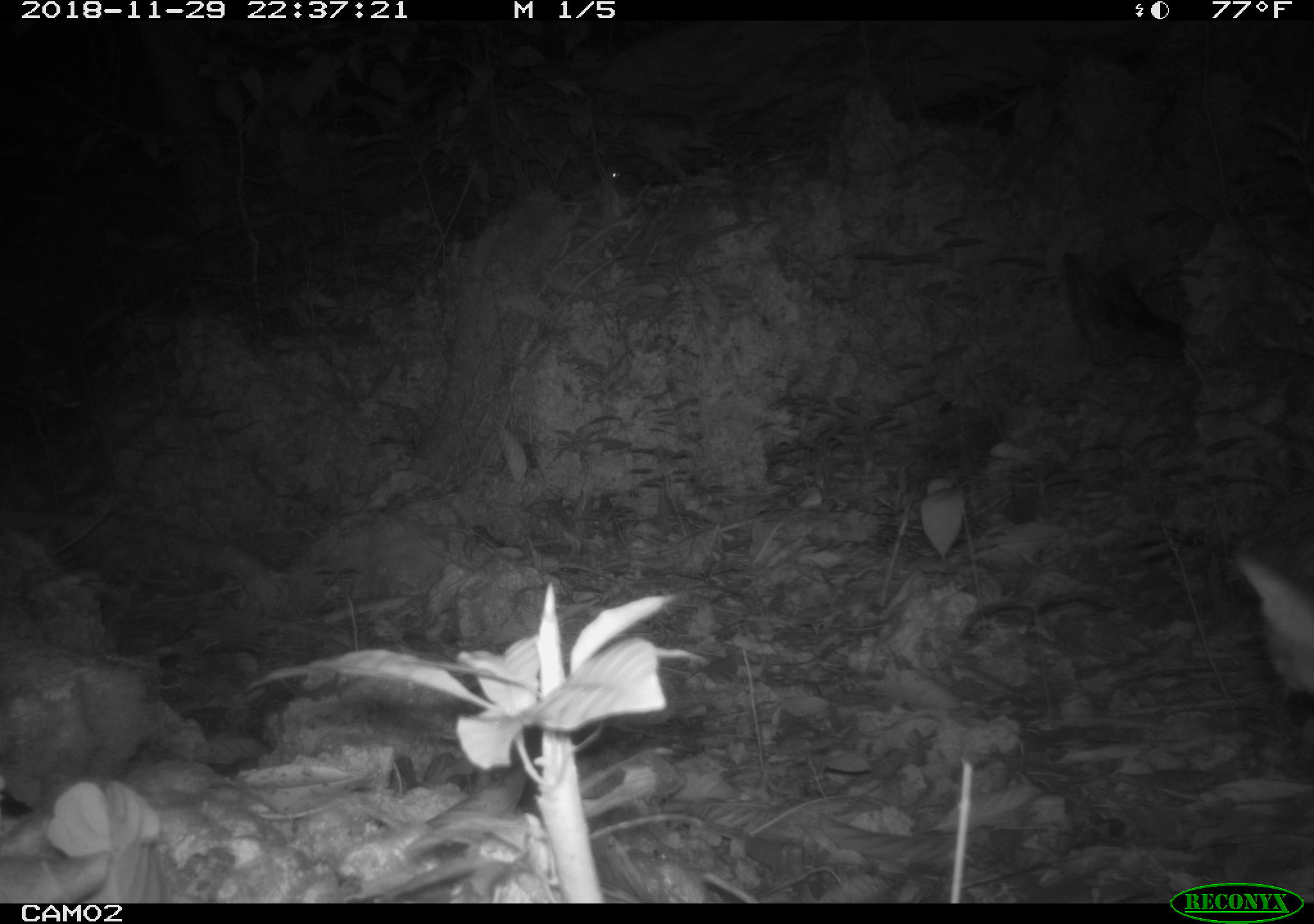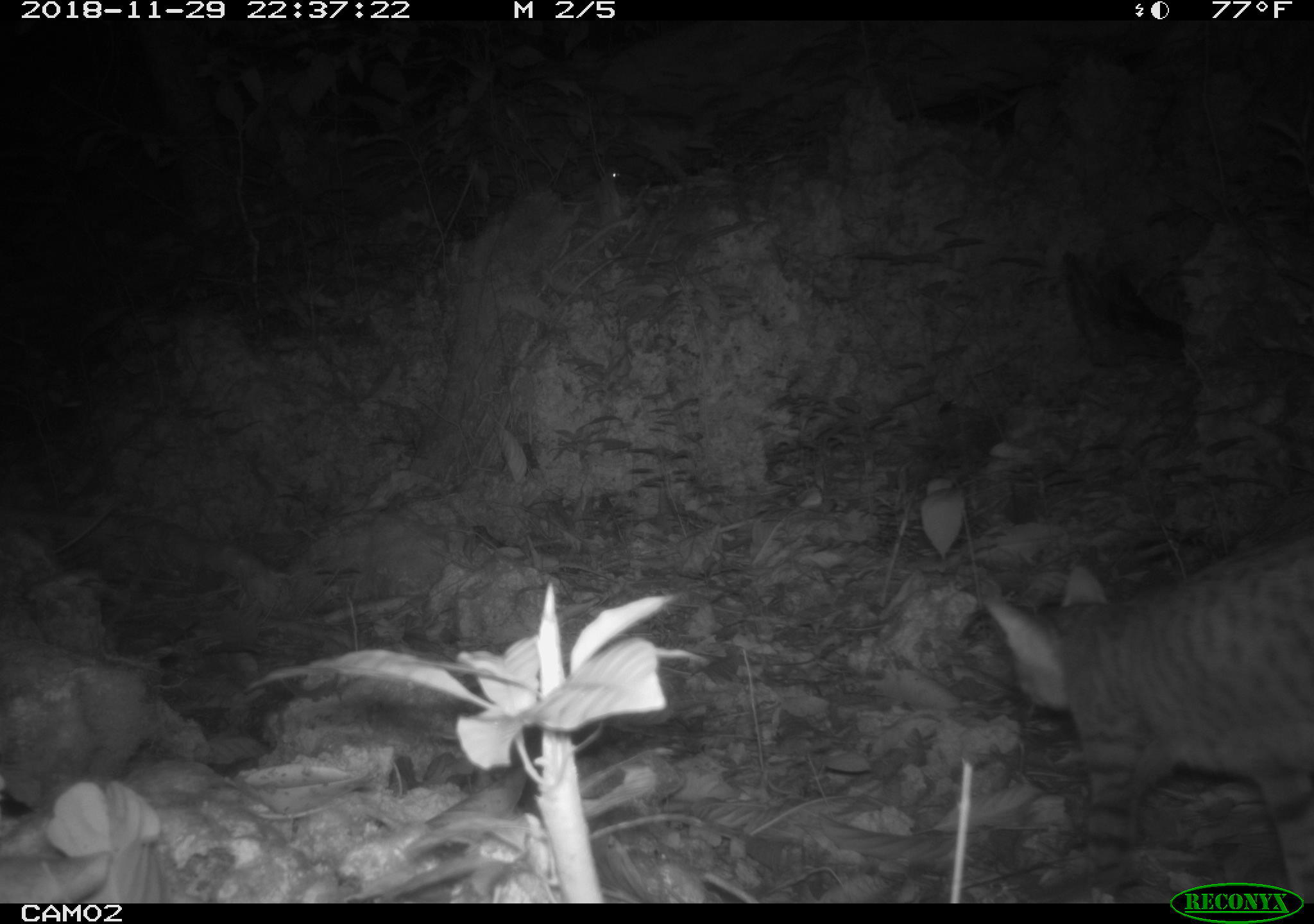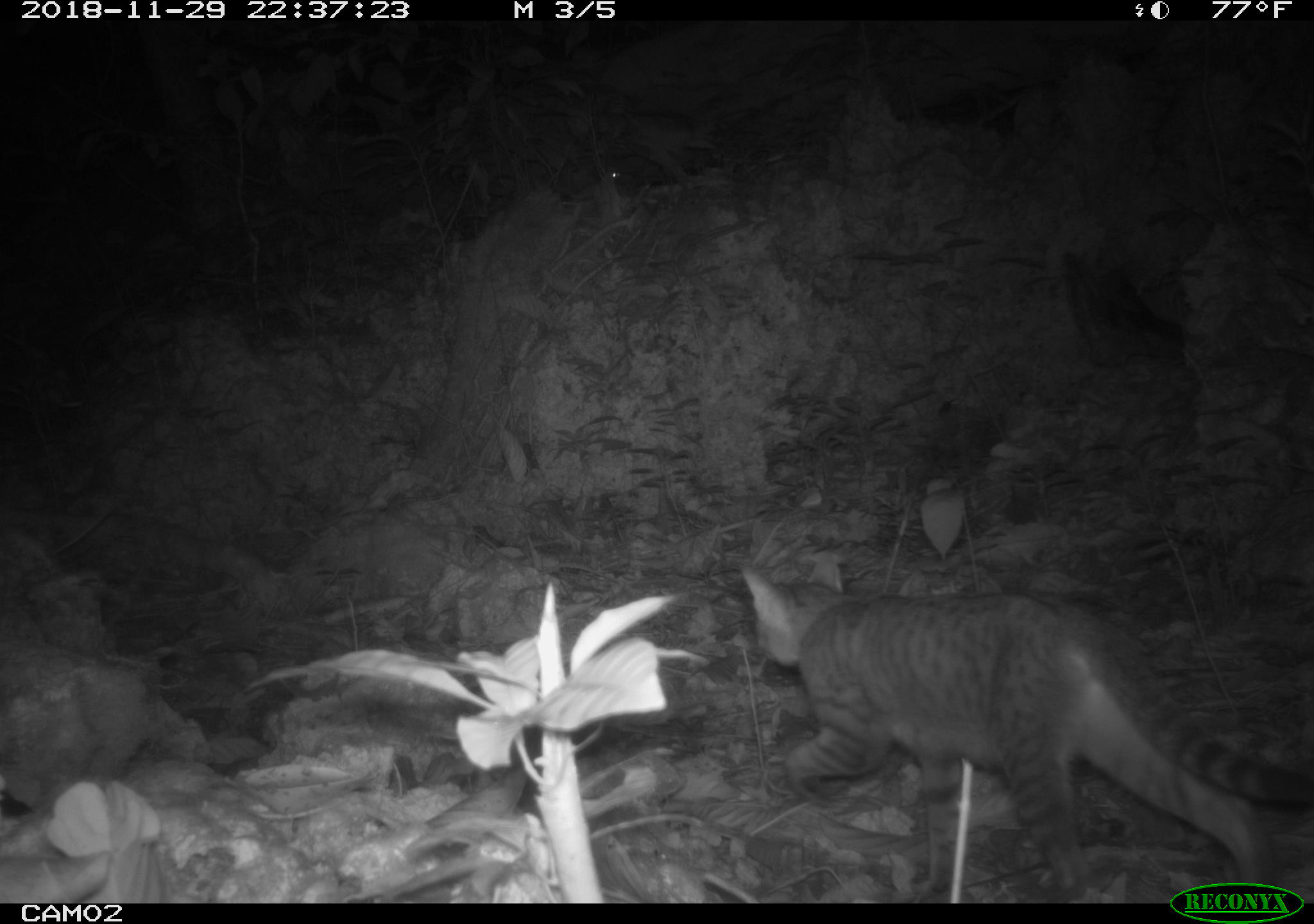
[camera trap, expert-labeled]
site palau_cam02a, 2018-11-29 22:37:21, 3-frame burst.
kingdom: Animalia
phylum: Chordata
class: Mammalia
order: Carnivora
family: Felidae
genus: Felis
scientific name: Felis catus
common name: cat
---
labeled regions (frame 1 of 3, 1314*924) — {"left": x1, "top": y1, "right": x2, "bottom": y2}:
cat: {"left": 1235, "top": 548, "right": 1314, "bottom": 739}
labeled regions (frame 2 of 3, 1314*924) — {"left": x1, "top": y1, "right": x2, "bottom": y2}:
cat: {"left": 971, "top": 504, "right": 1314, "bottom": 882}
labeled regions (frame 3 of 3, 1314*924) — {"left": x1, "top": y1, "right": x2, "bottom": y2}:
cat: {"left": 729, "top": 560, "right": 1307, "bottom": 903}